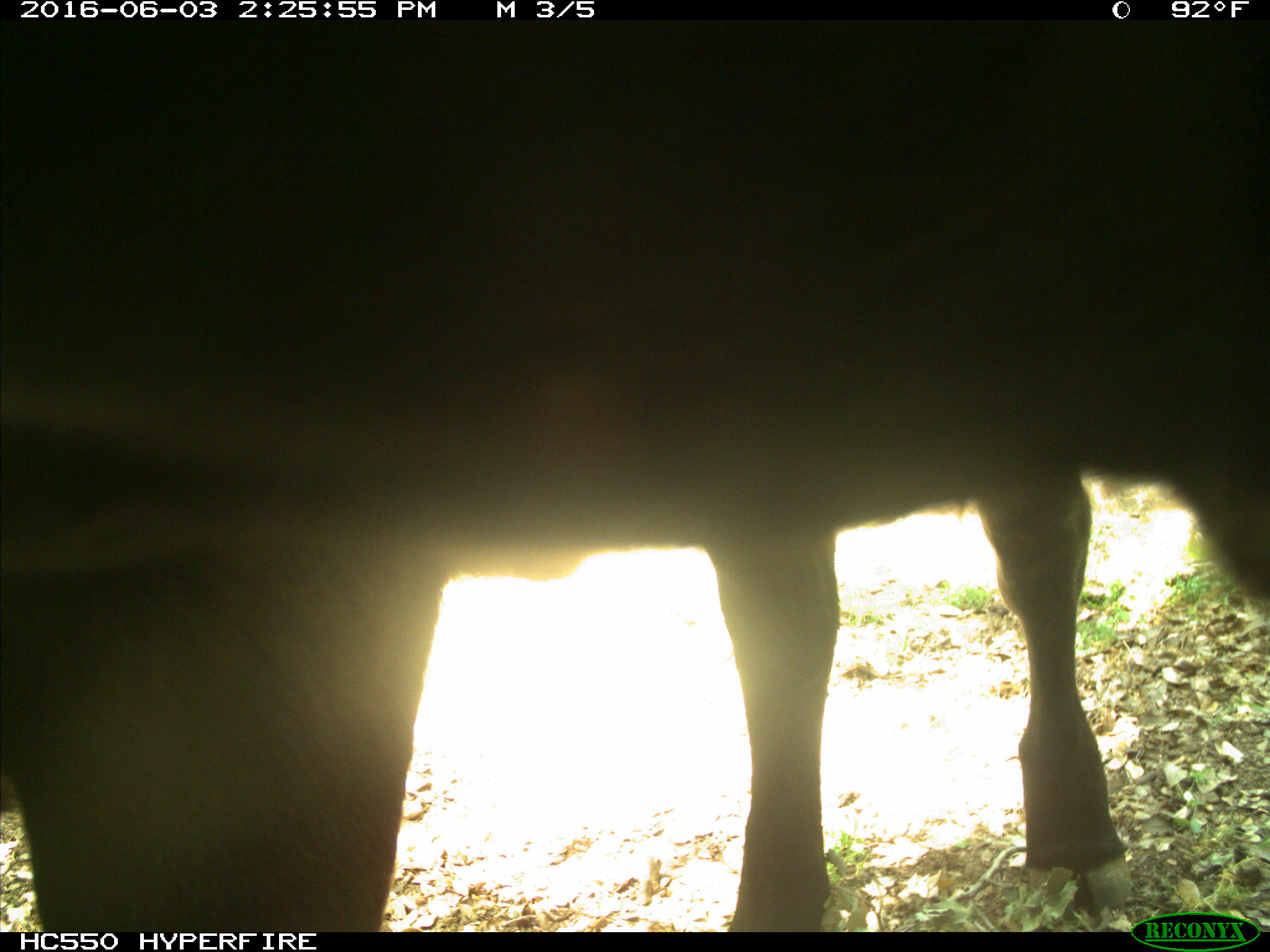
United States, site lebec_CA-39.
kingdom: Animalia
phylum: Chordata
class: Mammalia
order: Artiodactyla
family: Bovidae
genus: Bos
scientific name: Bos taurus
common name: domestic cow